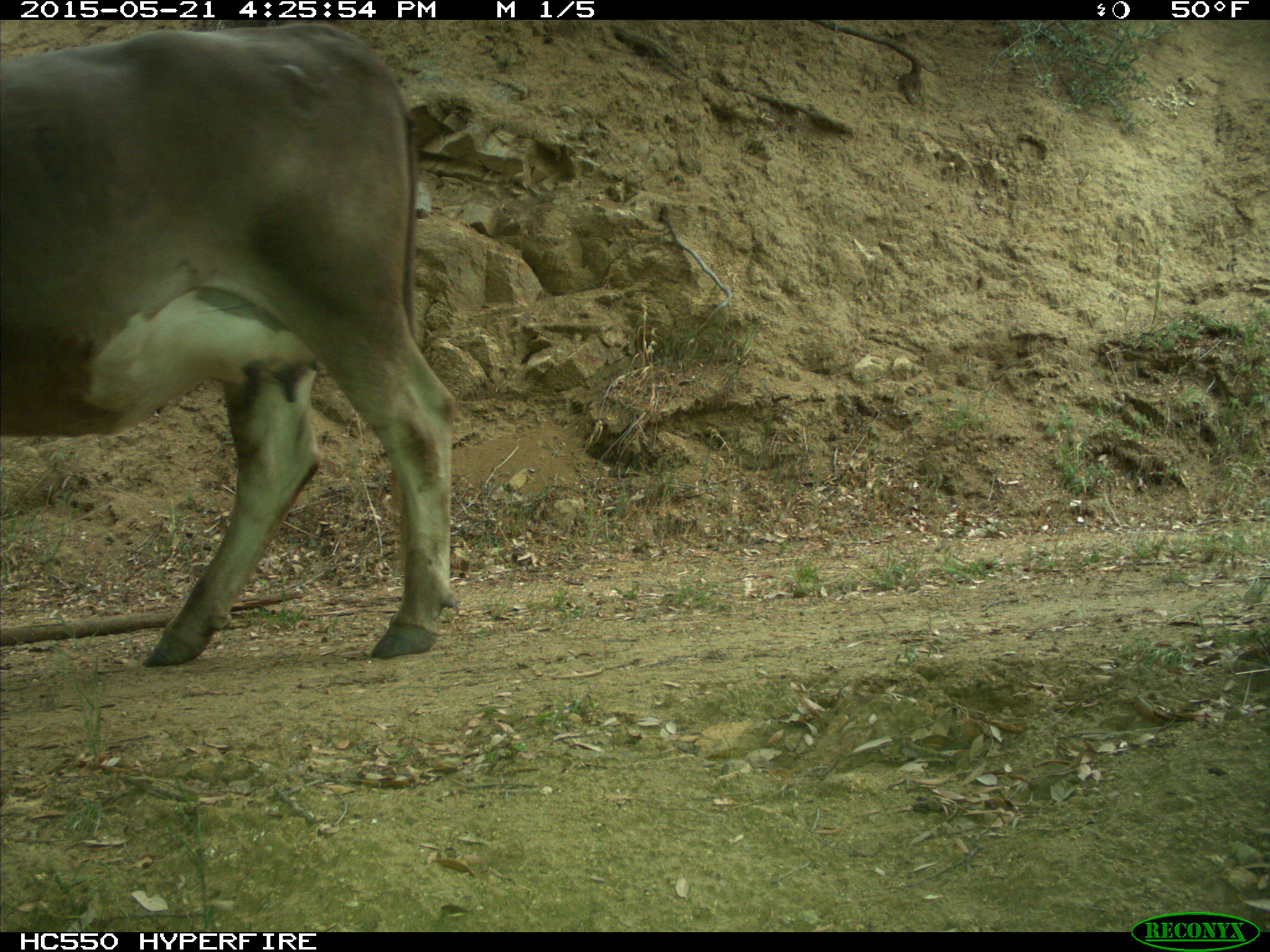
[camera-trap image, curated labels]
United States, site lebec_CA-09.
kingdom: Animalia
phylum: Chordata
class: Mammalia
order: Artiodactyla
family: Bovidae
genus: Bos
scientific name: Bos taurus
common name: domestic cow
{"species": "Bos taurus (domestic cow)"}